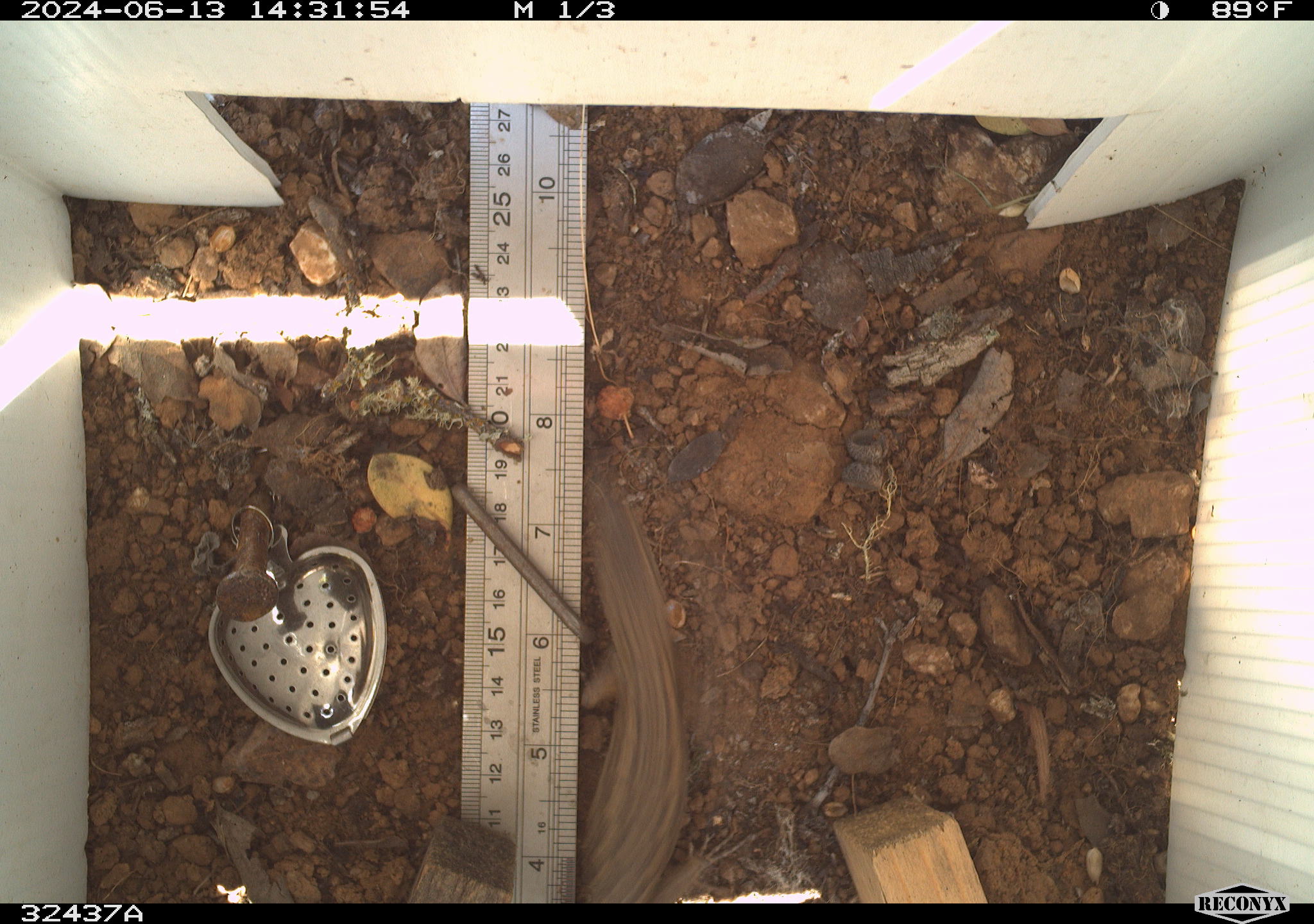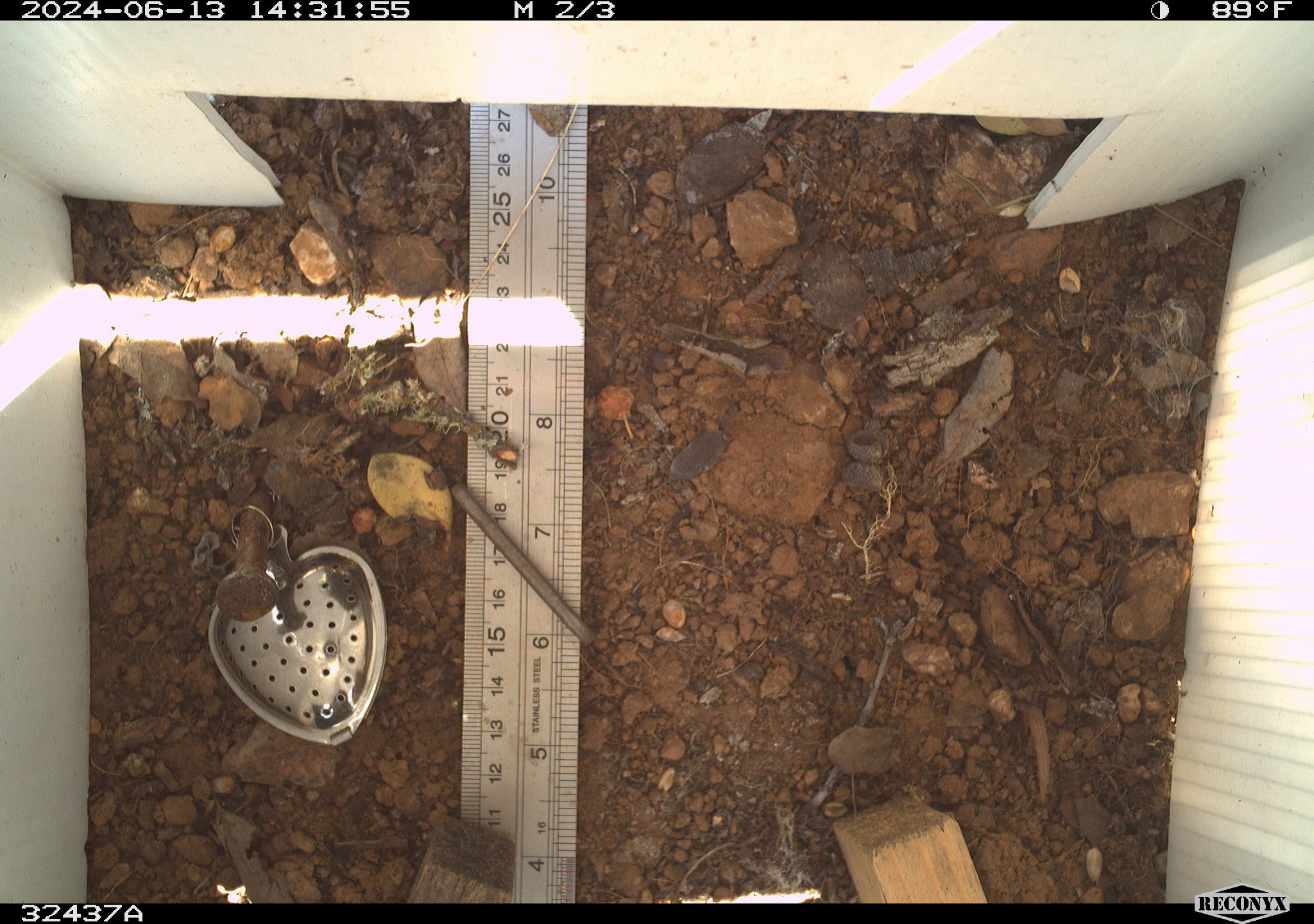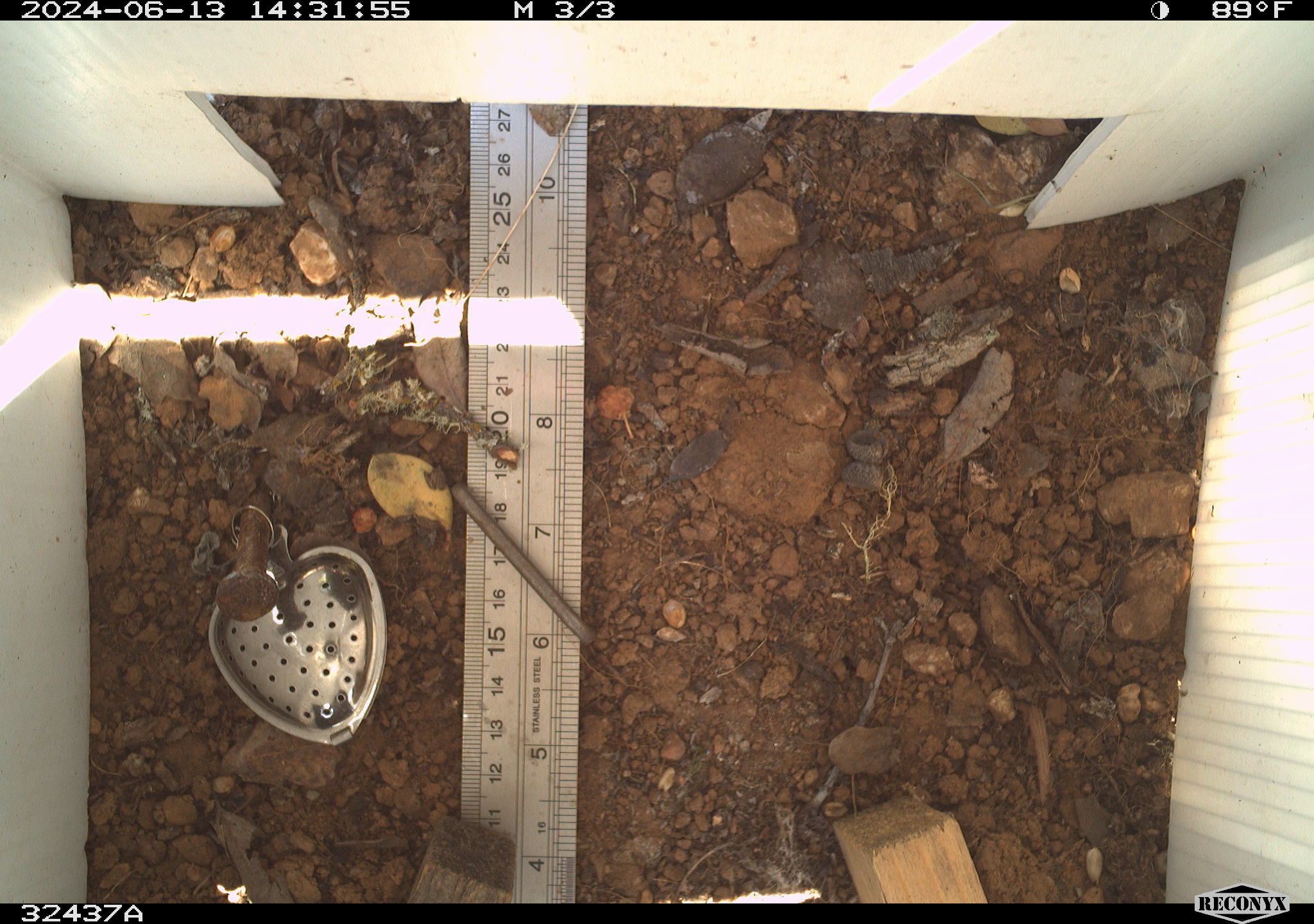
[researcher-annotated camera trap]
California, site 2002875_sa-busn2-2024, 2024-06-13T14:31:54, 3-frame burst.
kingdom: Animalia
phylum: Chordata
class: Reptilia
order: Squamata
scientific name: Squamata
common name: lizards and snakes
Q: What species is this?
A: Lizards and snakes (Squamata).